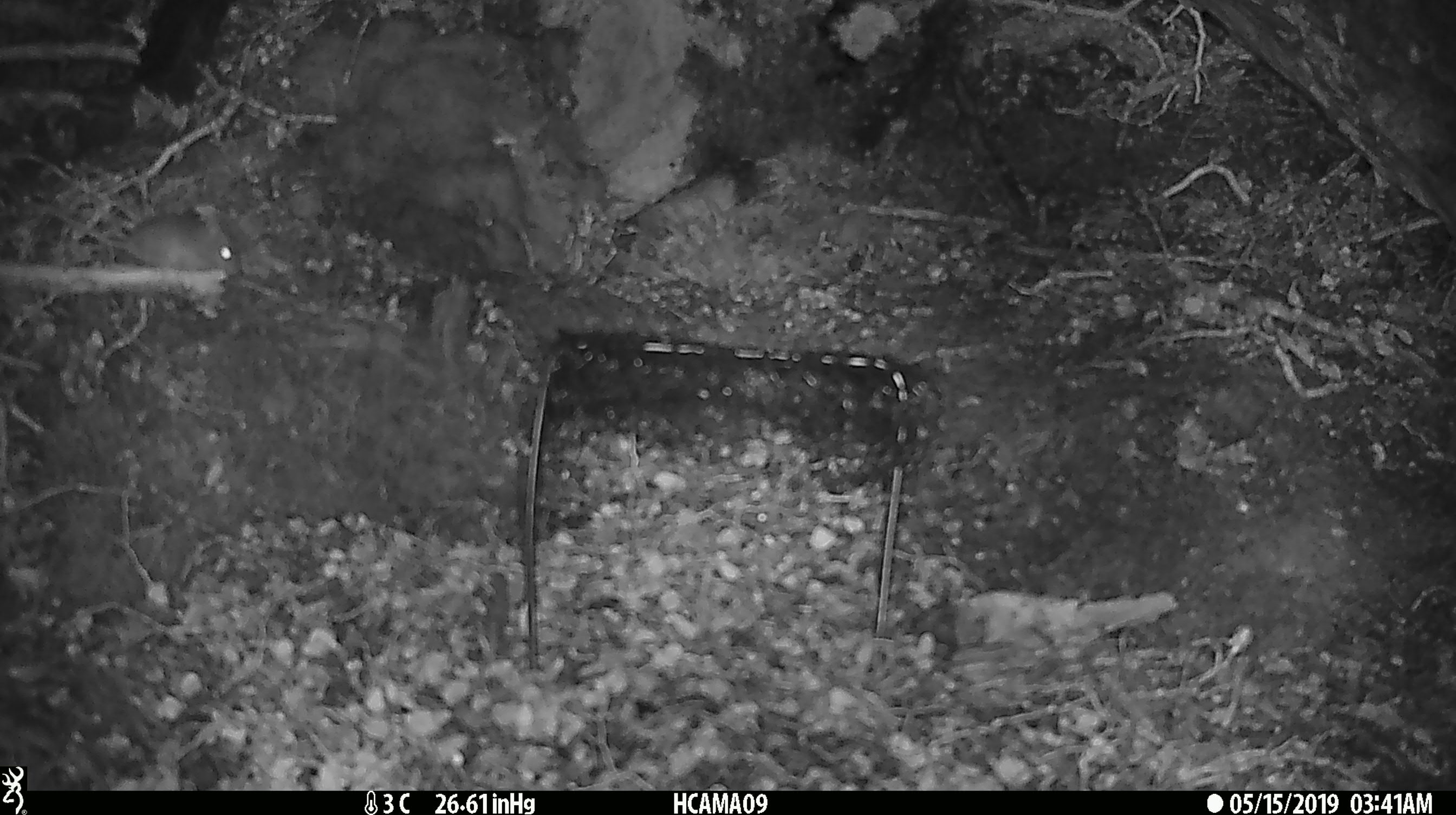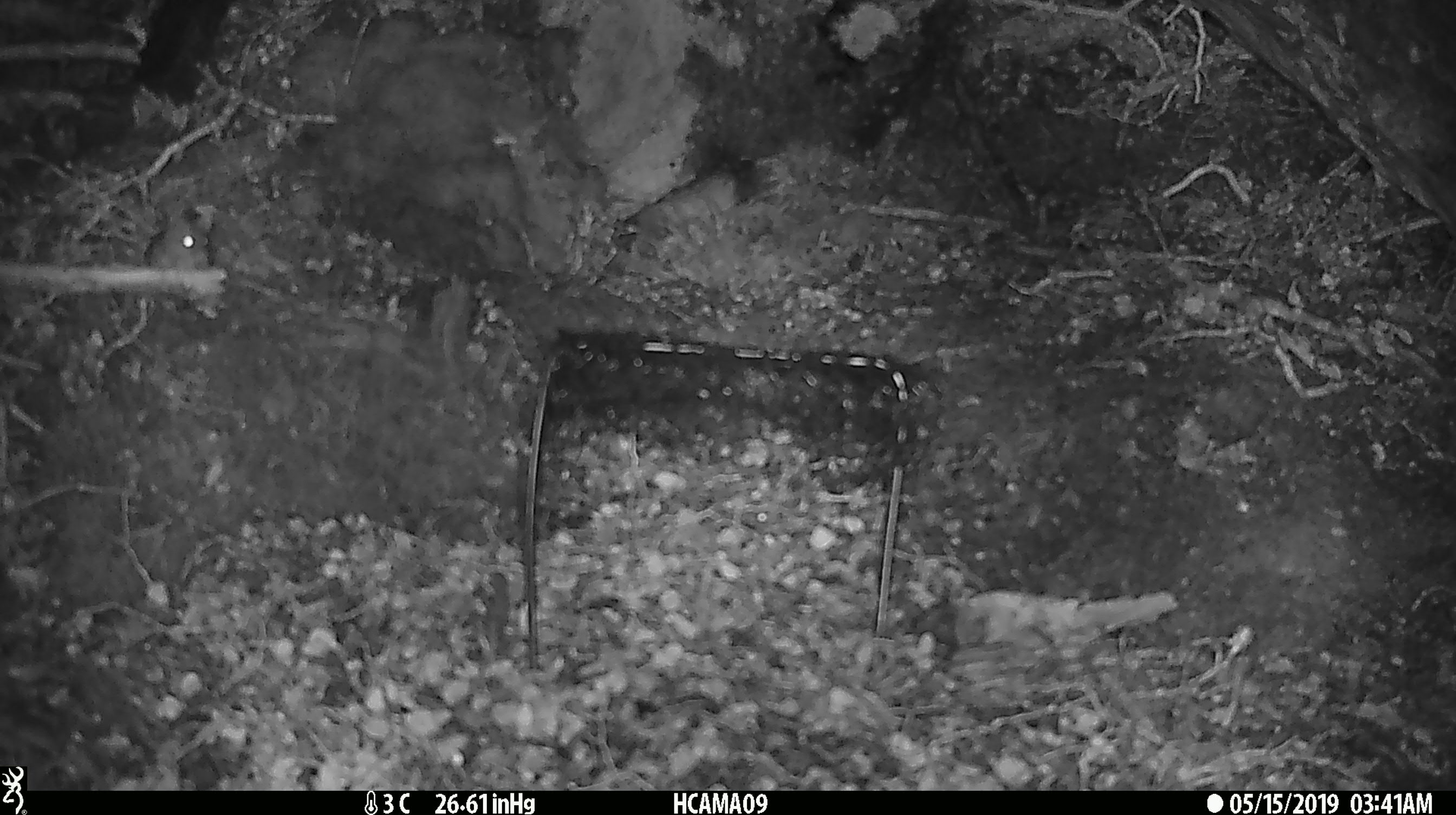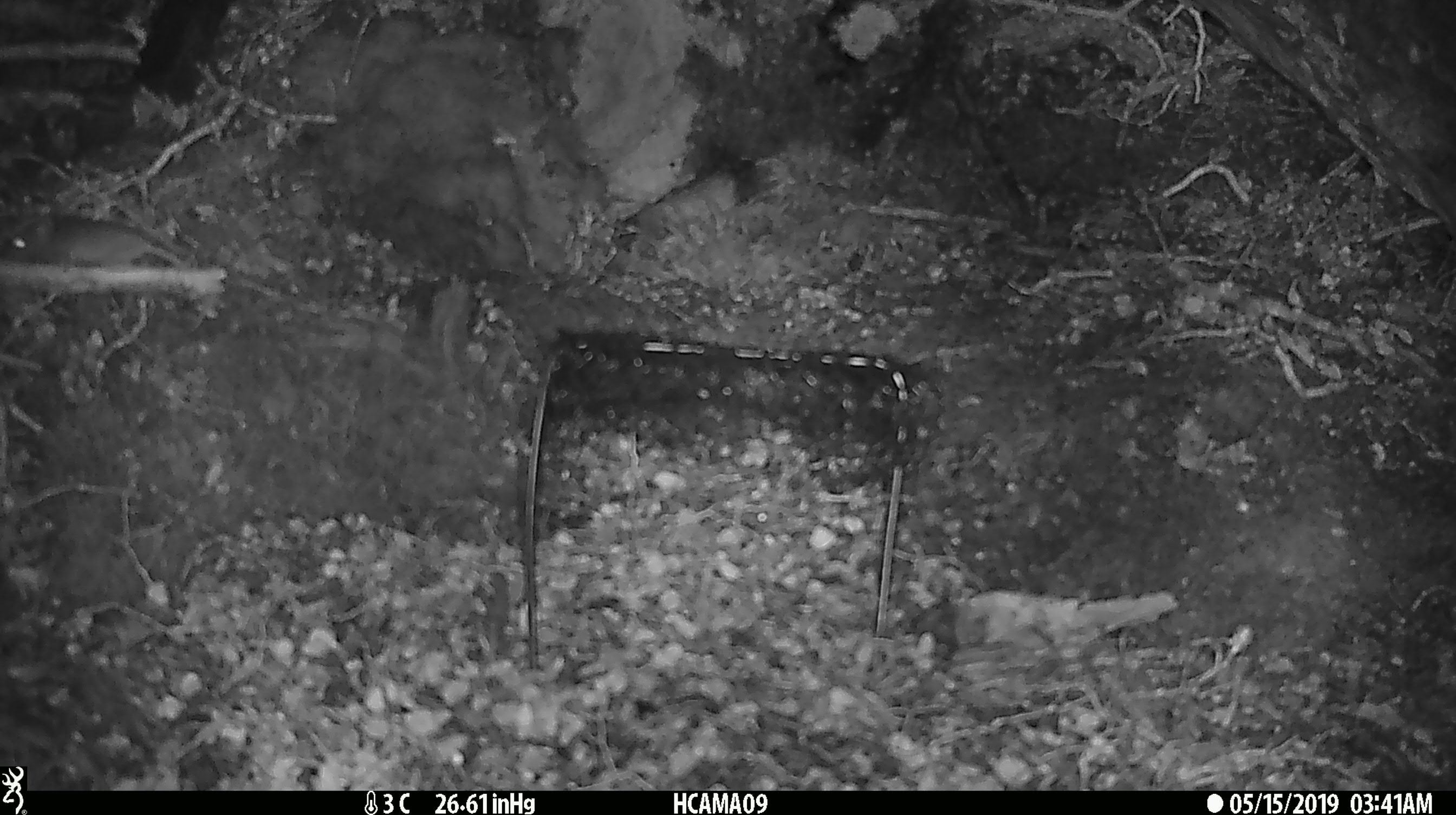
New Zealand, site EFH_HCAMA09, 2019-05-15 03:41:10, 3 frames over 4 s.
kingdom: Animalia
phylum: Chordata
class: Mammalia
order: Rodentia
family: Muridae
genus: Mus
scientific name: Mus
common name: mouse